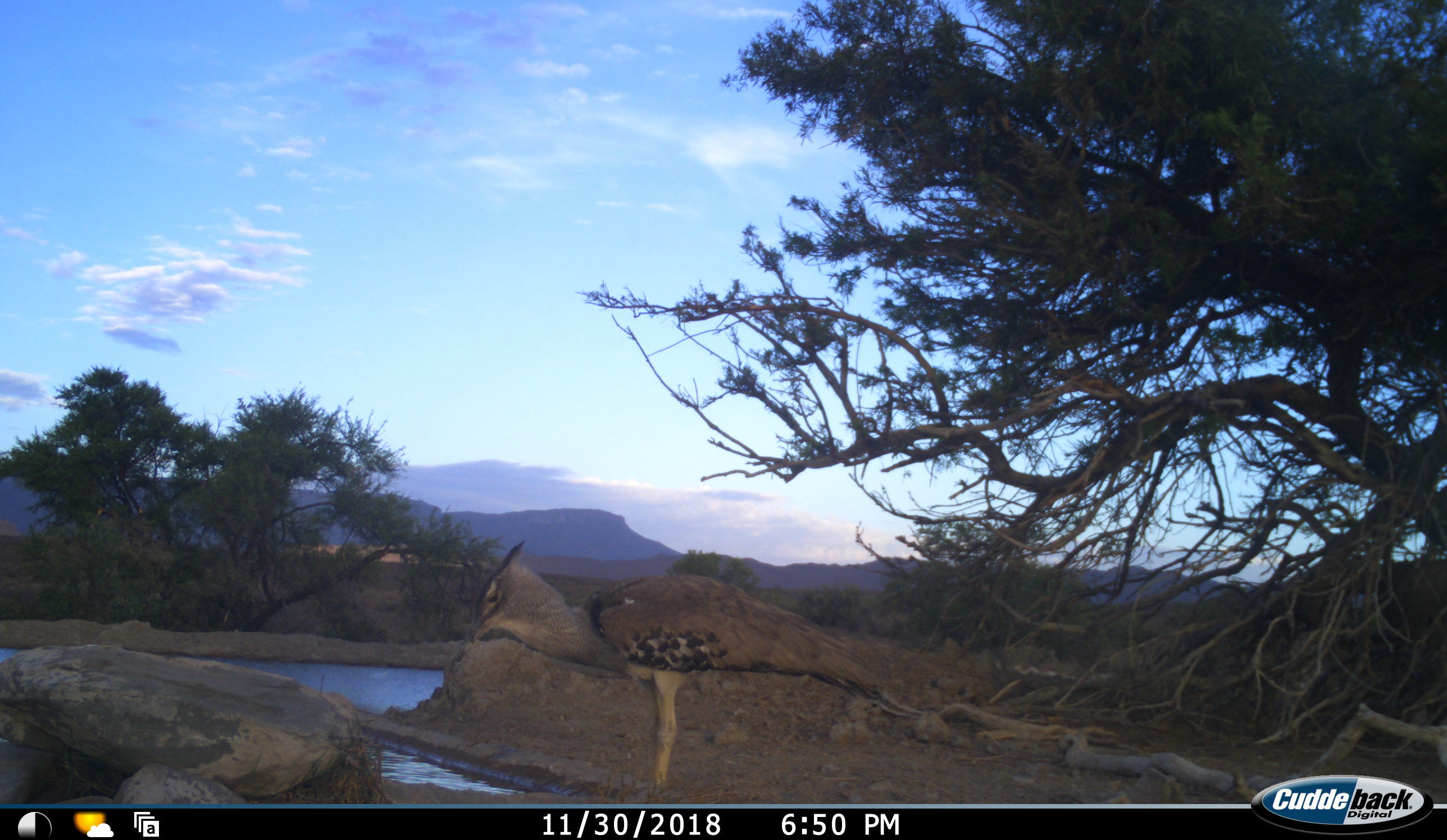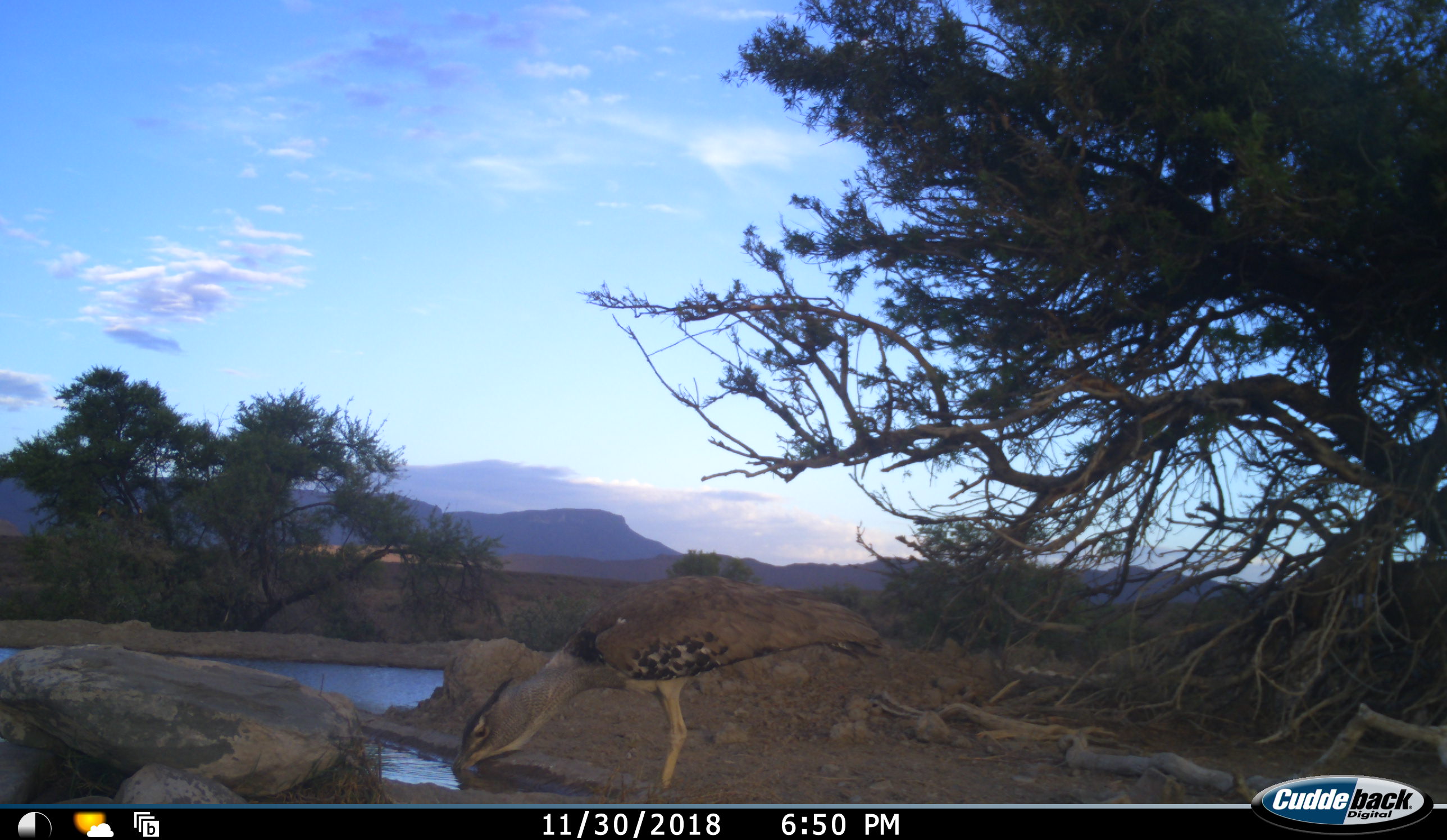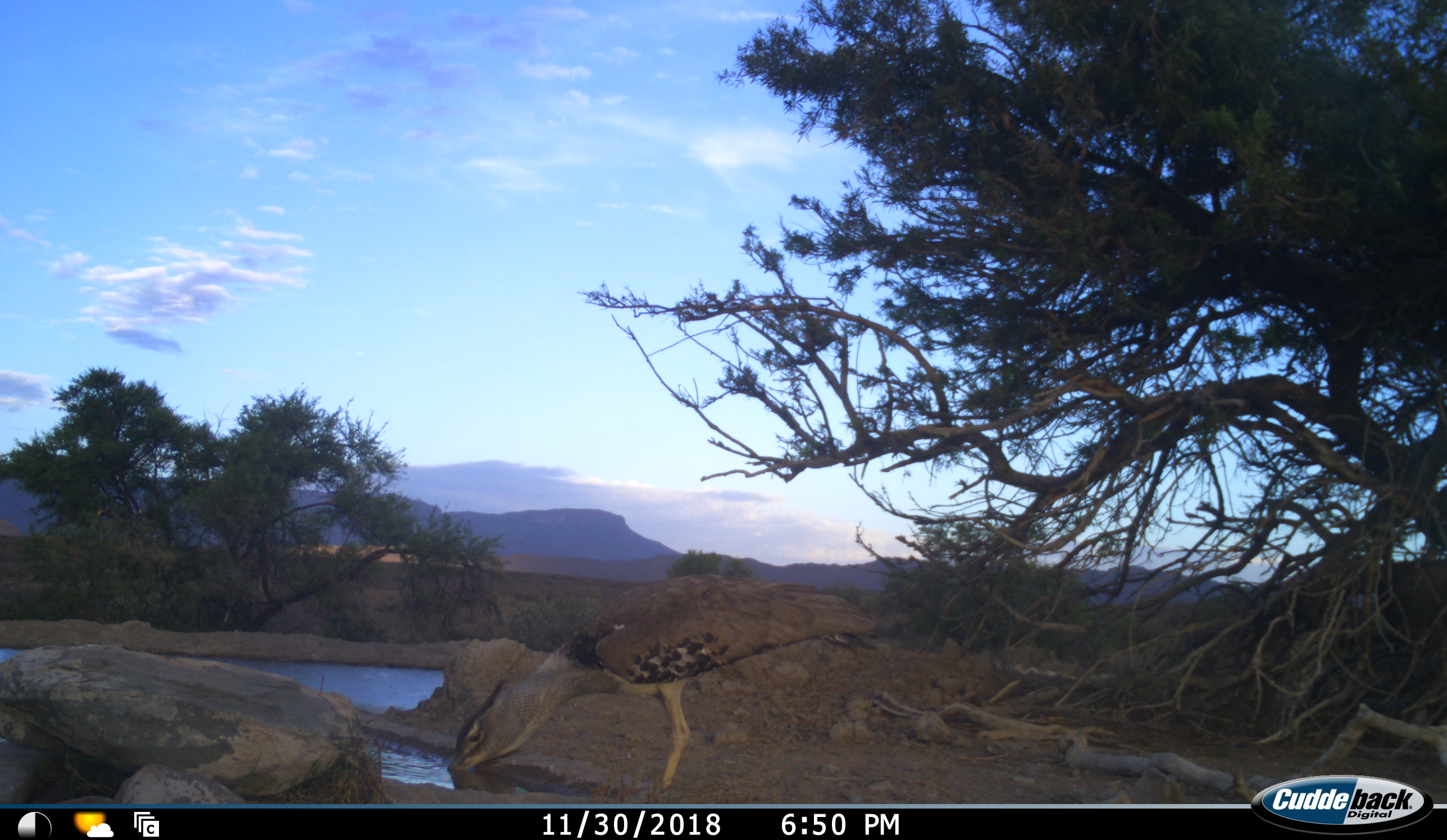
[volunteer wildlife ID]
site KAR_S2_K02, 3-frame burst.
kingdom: Animalia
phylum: Chordata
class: Aves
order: Otidiformes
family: Otididae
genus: Ardeotis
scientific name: Ardeotis kori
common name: kori bustard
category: bustardkori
Bustardkori (kori bustard) (Ardeotis kori), count 1. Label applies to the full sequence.